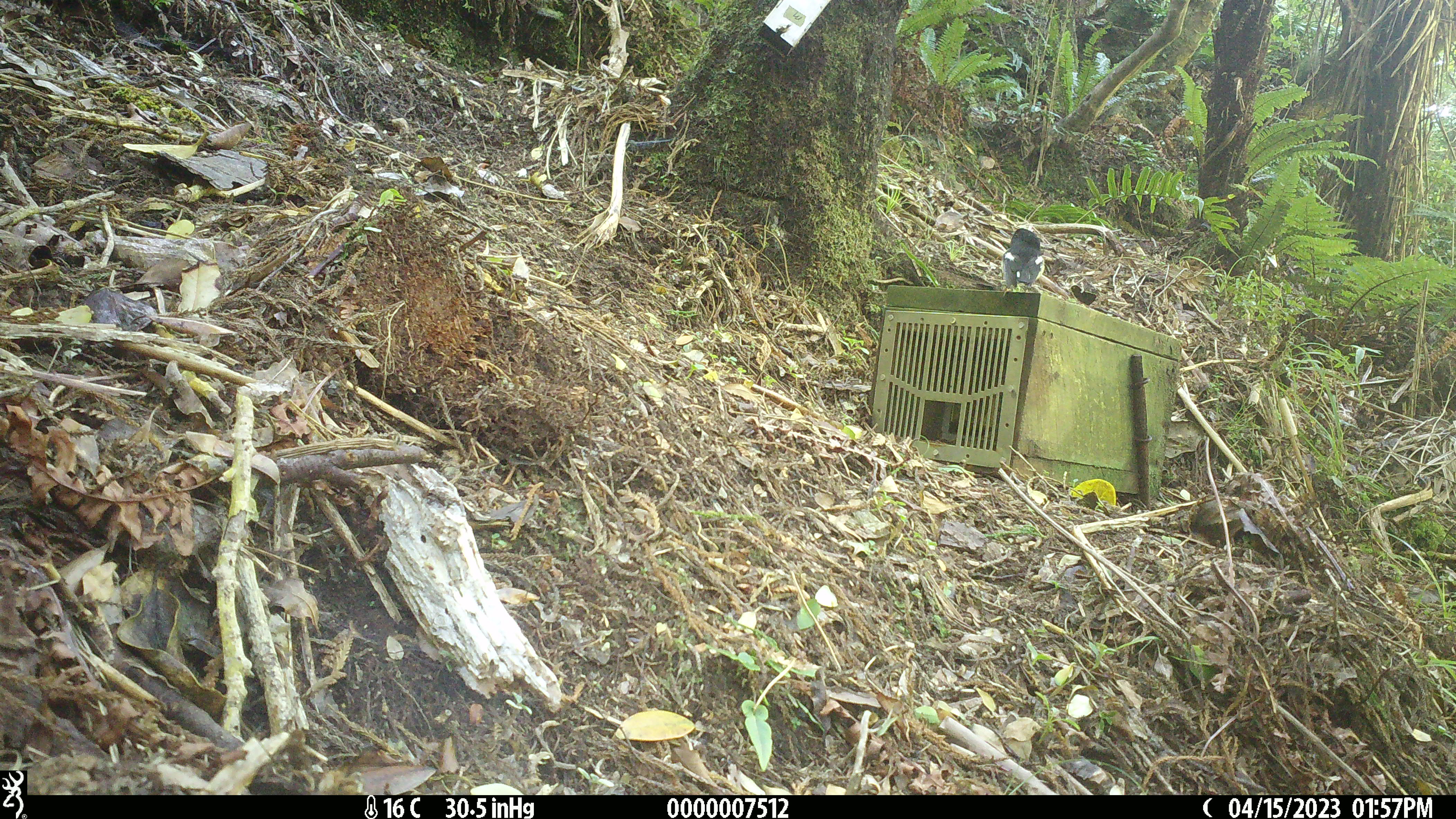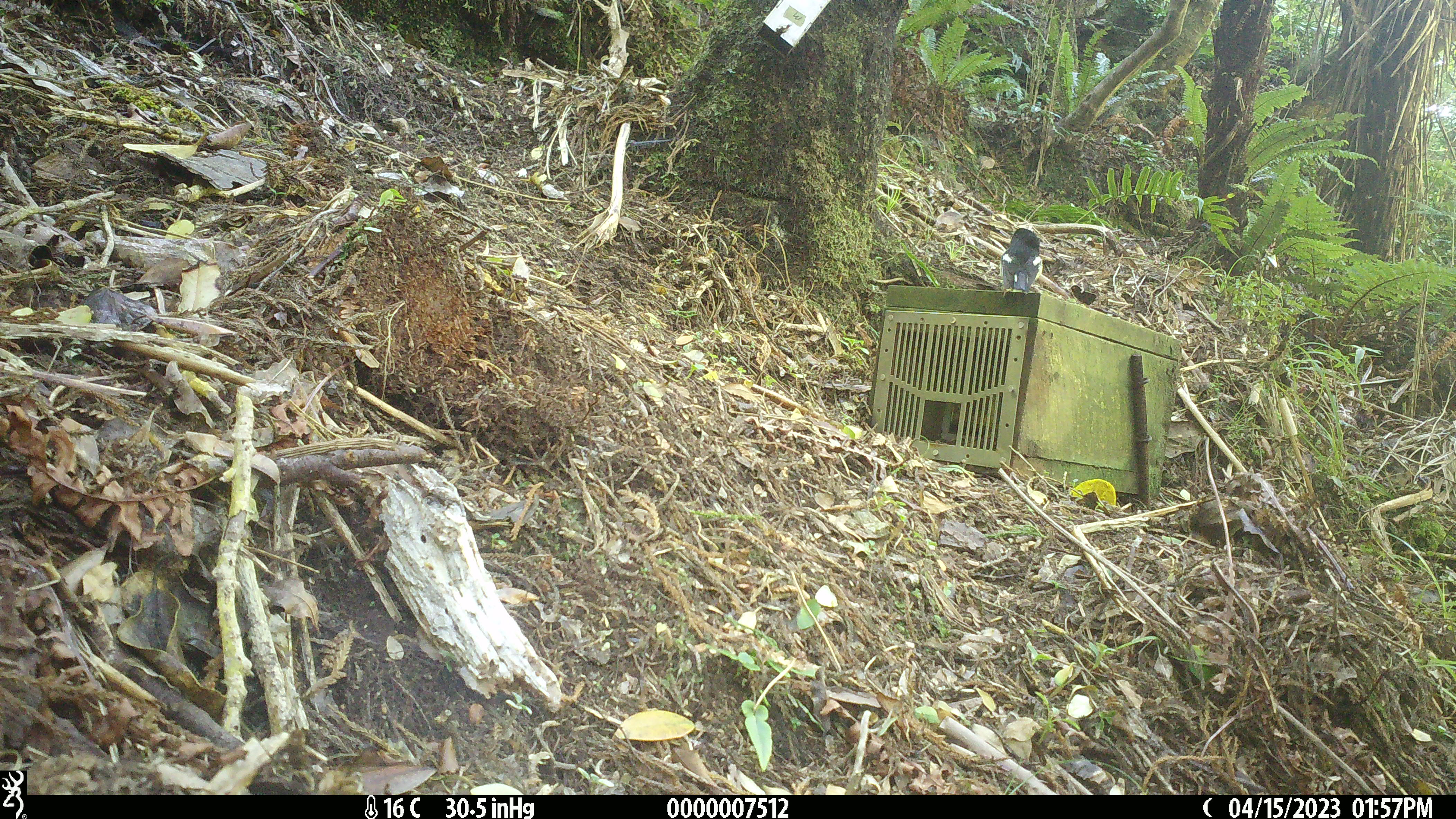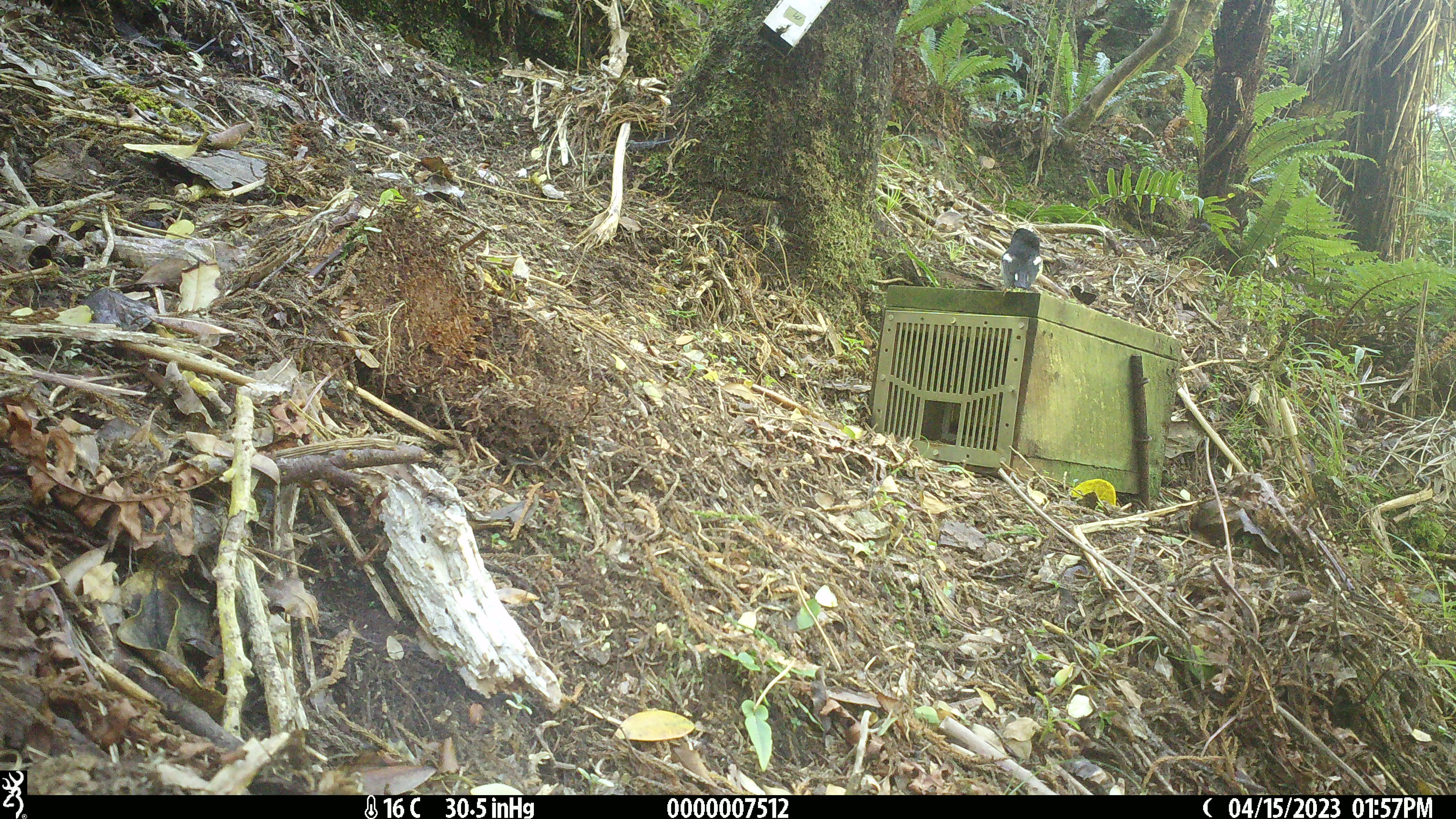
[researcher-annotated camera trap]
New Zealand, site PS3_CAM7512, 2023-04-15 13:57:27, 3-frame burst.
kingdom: Animalia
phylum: Chordata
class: Aves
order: Passeriformes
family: Petroicidae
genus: Petroica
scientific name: Petroica macrocephala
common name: tomtit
Tomtit (Petroica macrocephala).